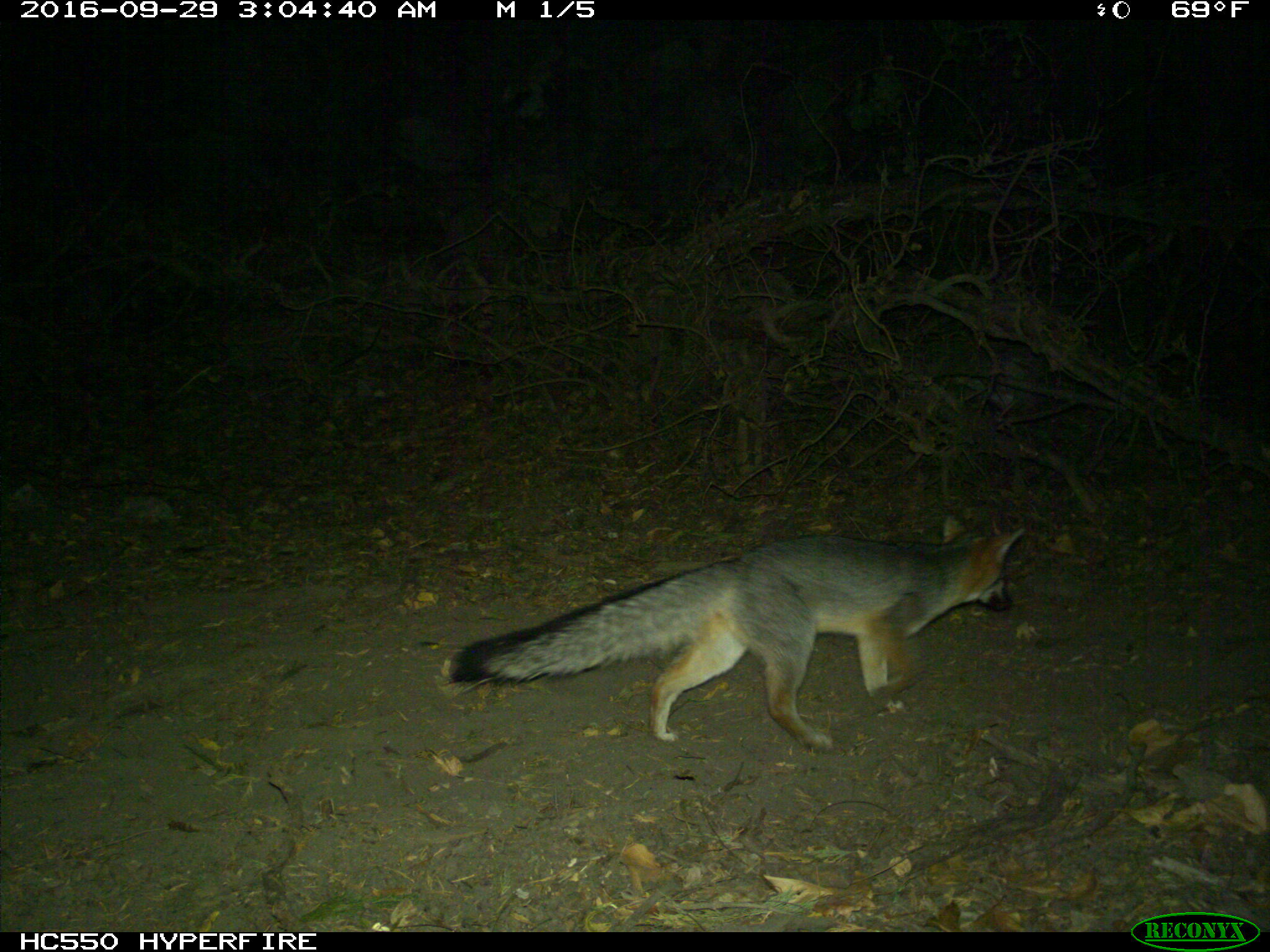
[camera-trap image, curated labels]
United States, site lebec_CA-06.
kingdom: Animalia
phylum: Chordata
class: Mammalia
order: Carnivora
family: Canidae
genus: Urocyon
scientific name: Urocyon cinereoargenteus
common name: gray fox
Urocyon cinereoargenteus (gray fox).